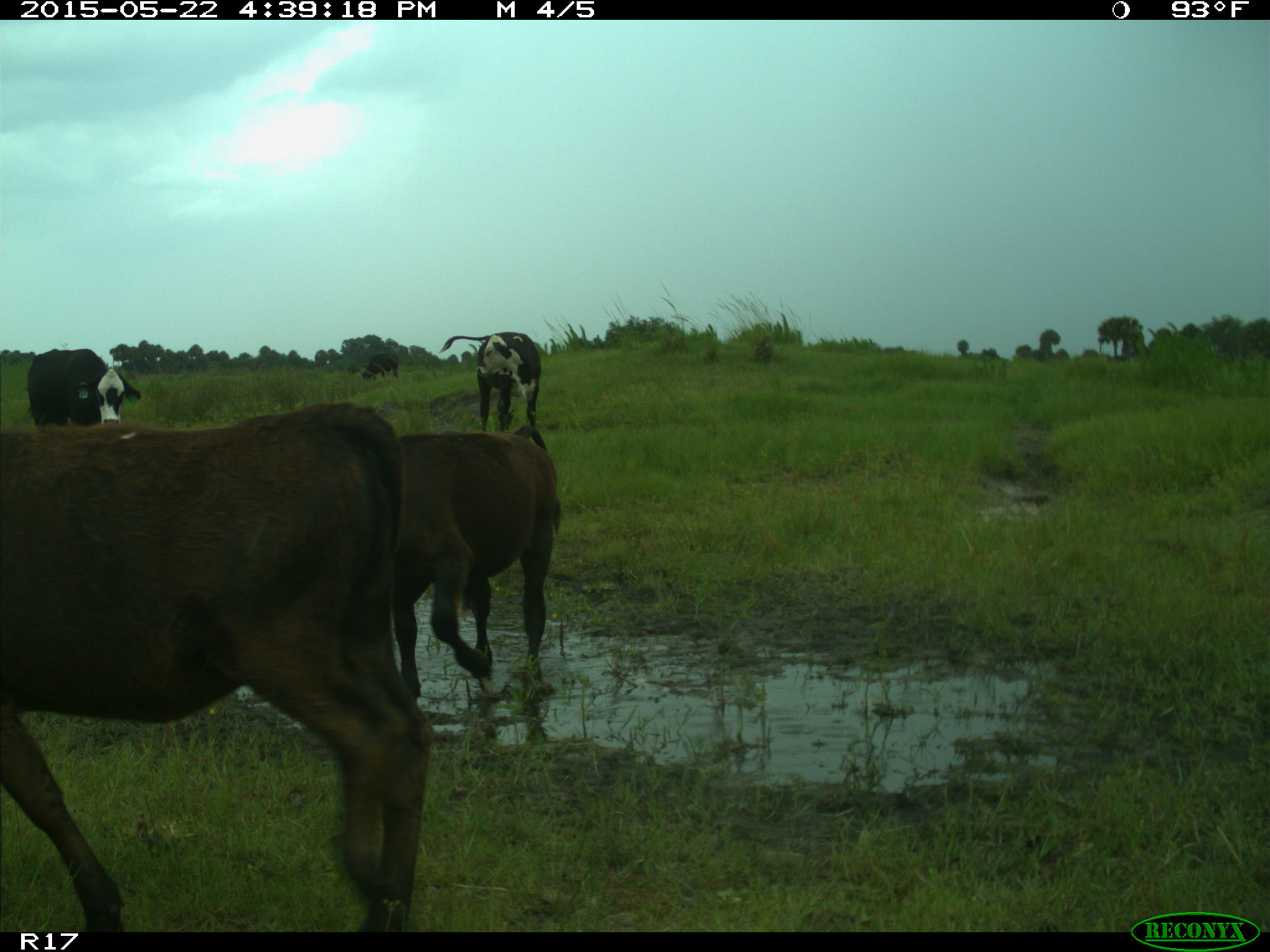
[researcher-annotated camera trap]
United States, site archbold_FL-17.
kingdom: Animalia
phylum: Chordata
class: Mammalia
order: Artiodactyla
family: Bovidae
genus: Bos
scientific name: Bos taurus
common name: domestic cow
Bos taurus (domestic cow).